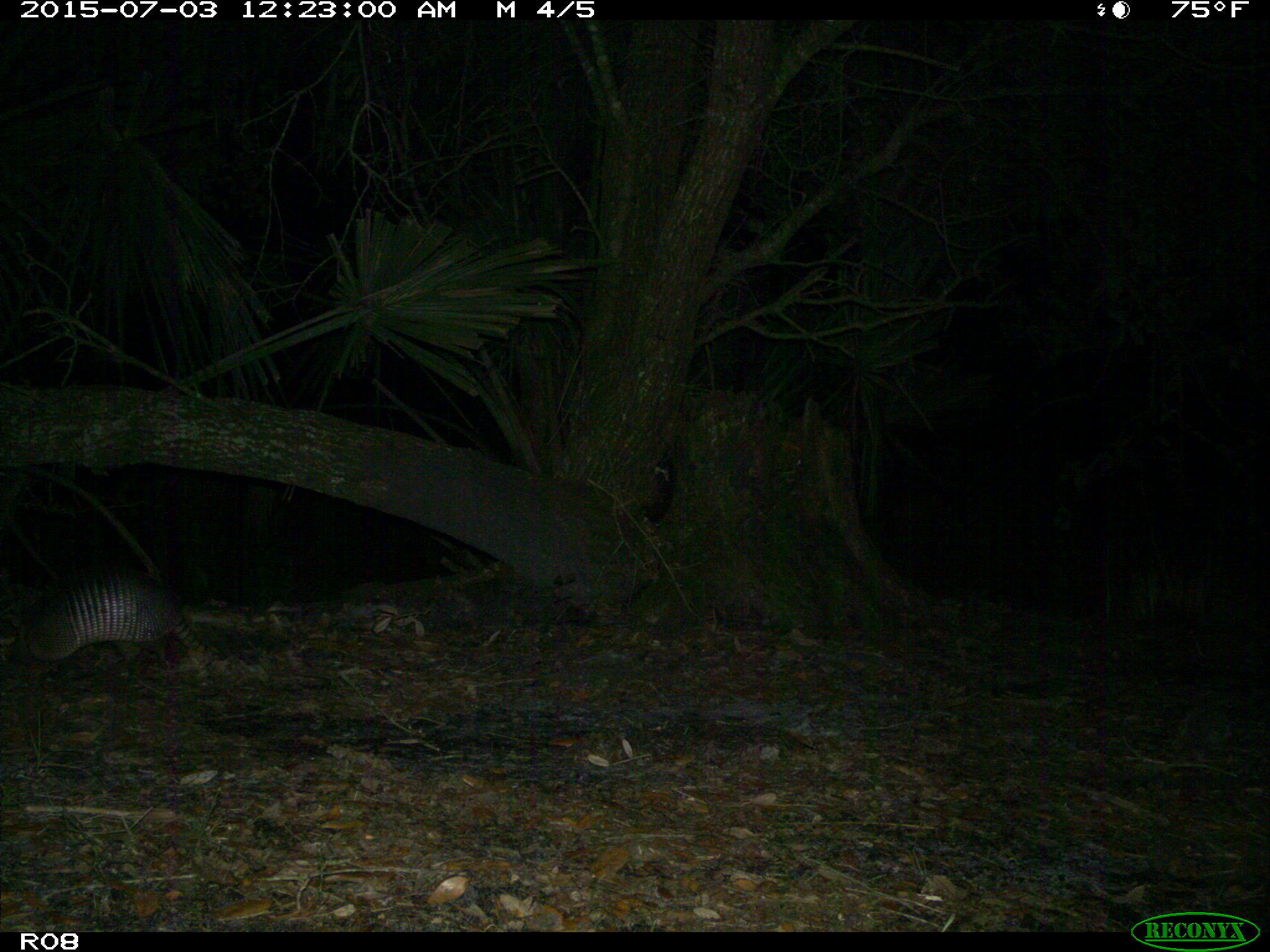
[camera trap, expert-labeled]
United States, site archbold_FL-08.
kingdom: Animalia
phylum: Chordata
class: Mammalia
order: Cingulata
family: Dasypodidae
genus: Dasypus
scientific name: Dasypus novemcinctus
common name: nine-banded armadillo